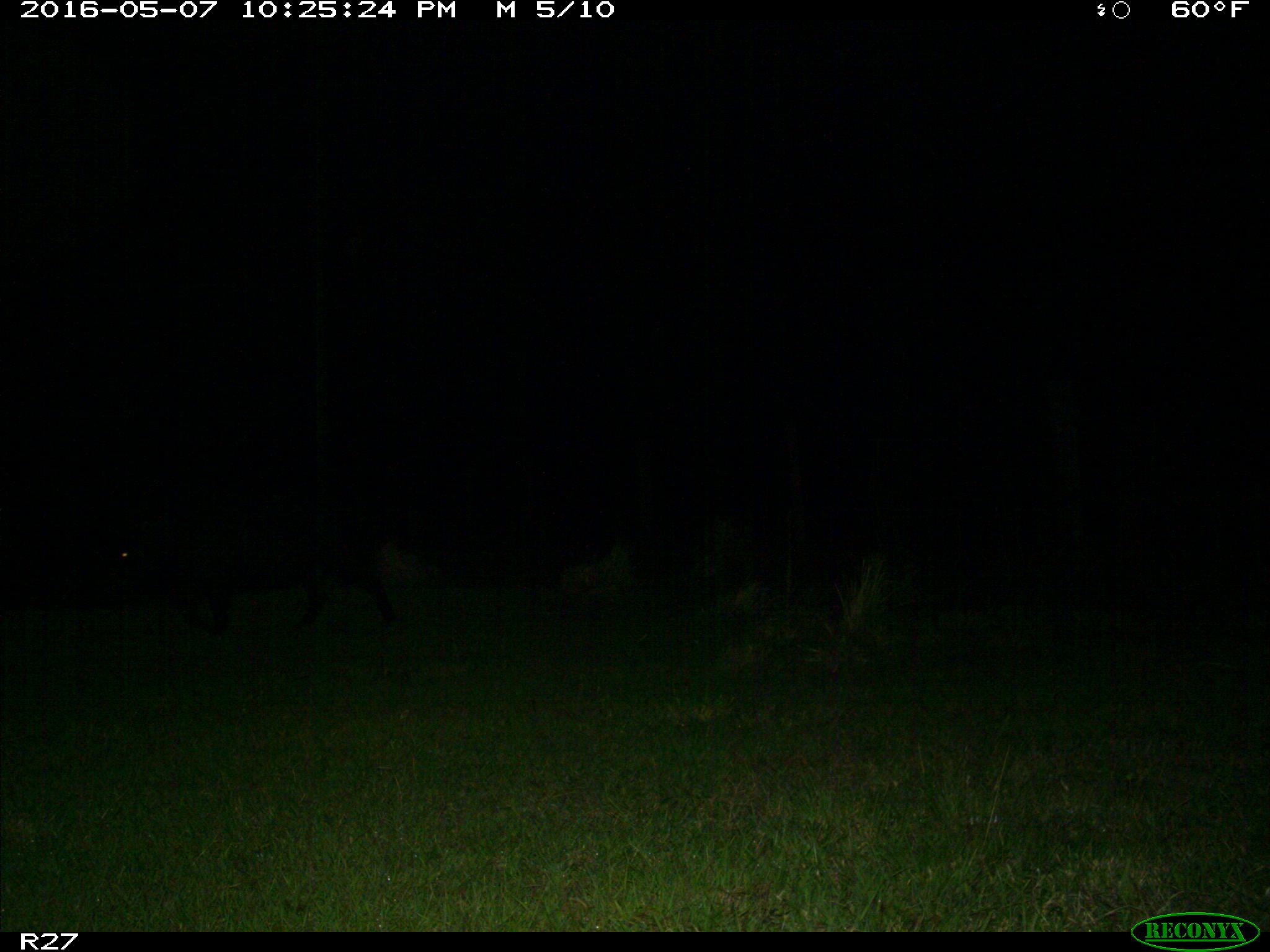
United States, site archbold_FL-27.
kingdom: Animalia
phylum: Chordata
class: Mammalia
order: Artiodactyla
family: Suidae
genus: Sus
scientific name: Sus scrofa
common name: wild boar